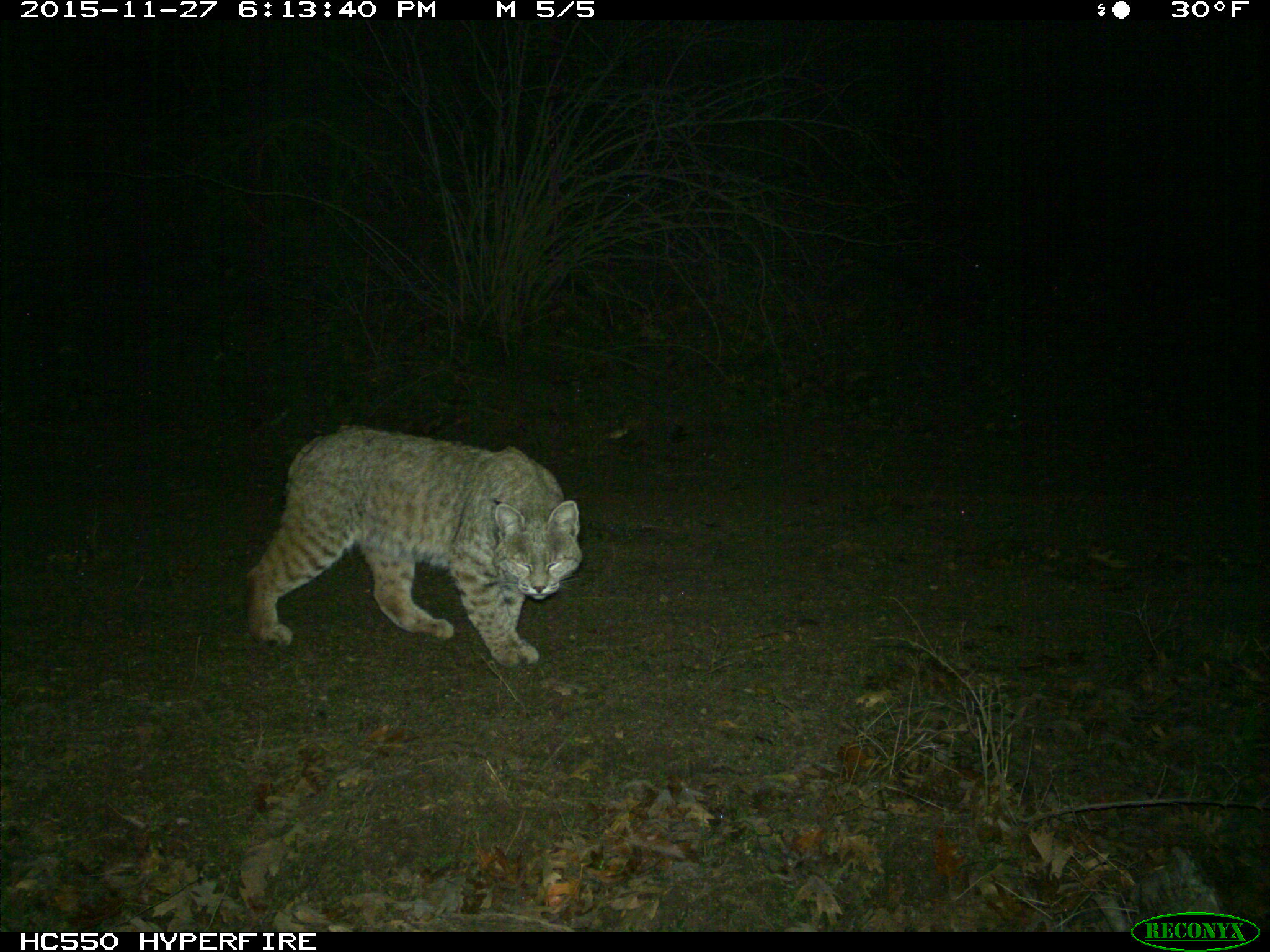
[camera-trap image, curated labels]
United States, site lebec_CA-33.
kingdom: Animalia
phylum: Chordata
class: Mammalia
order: Carnivora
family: Felidae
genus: Lynx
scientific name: Lynx rufus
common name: bobcat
Lynx rufus (bobcat).